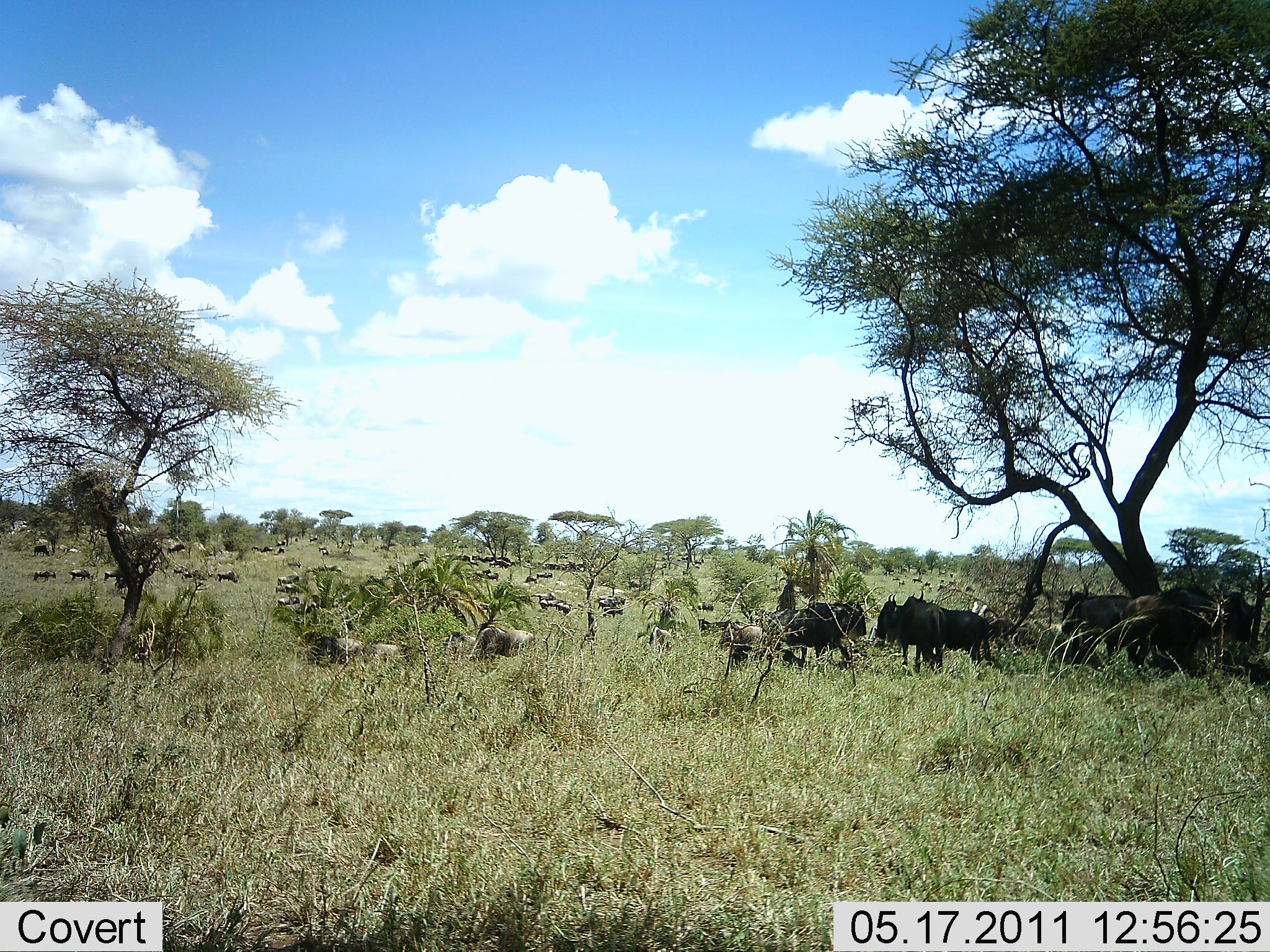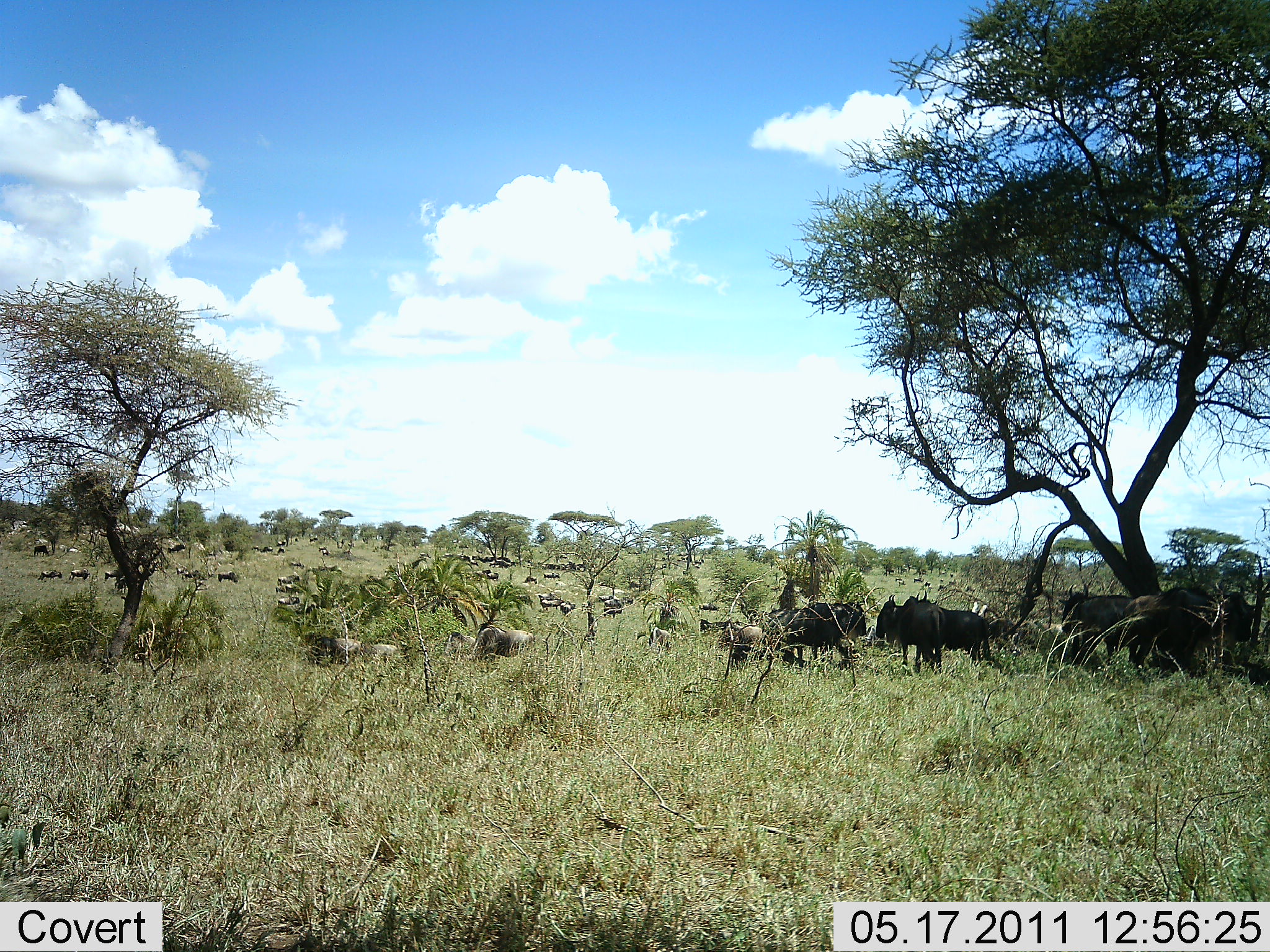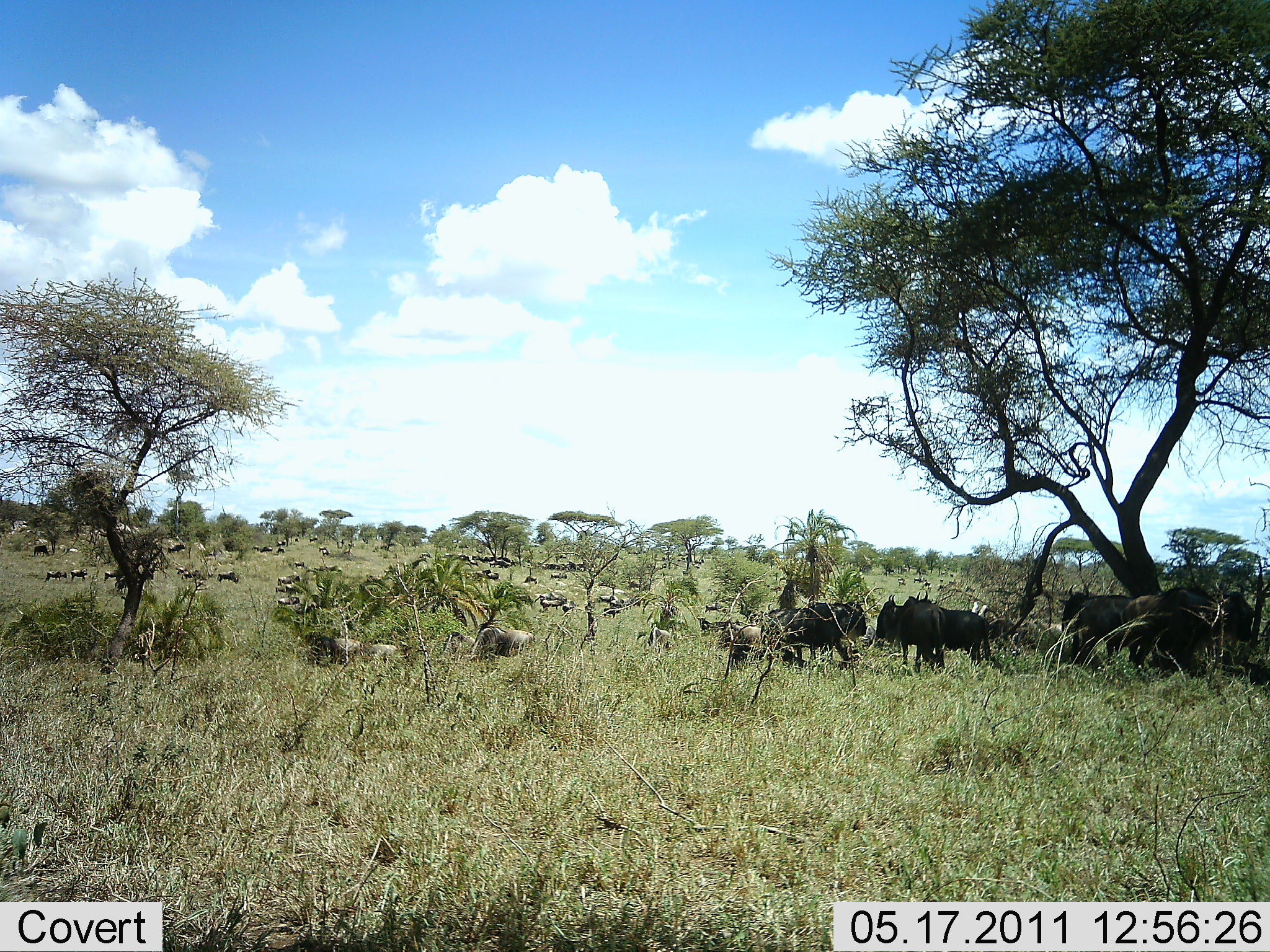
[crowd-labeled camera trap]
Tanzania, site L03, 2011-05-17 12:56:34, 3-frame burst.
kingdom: Animalia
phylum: Chordata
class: Mammalia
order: Artiodactyla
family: Bovidae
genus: Connochaetes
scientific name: Connochaetes taurinus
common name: blue wildebeest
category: wildebeest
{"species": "wildebeest (blue wildebeest) (Connochaetes taurinus)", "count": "11-50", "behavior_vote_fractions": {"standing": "100%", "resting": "33%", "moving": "67%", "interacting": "0%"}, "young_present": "0%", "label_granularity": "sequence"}